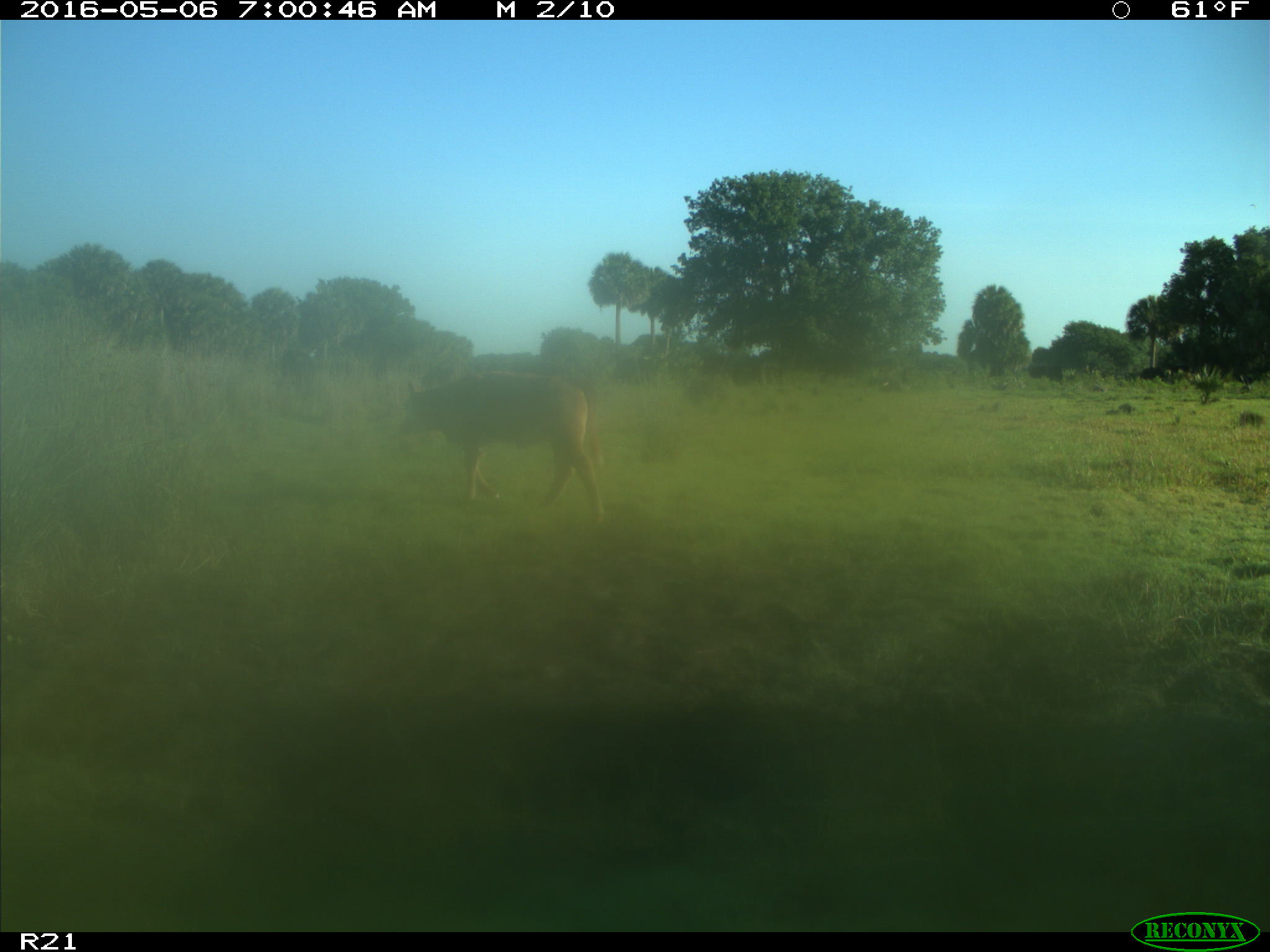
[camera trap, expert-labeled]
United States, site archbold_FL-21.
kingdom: Animalia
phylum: Chordata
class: Mammalia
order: Artiodactyla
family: Bovidae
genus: Bos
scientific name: Bos taurus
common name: domestic cow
Bos taurus (domestic cow).